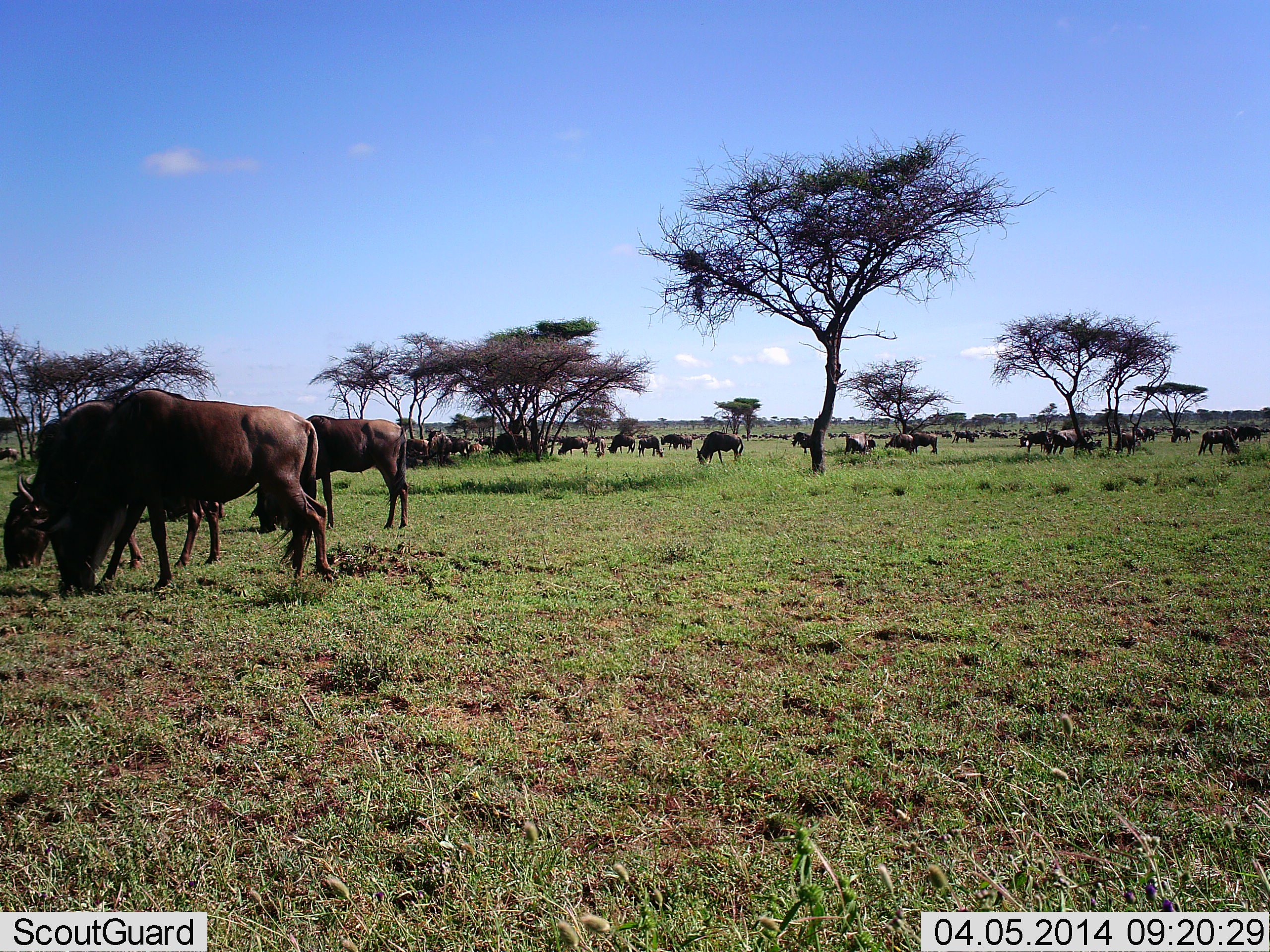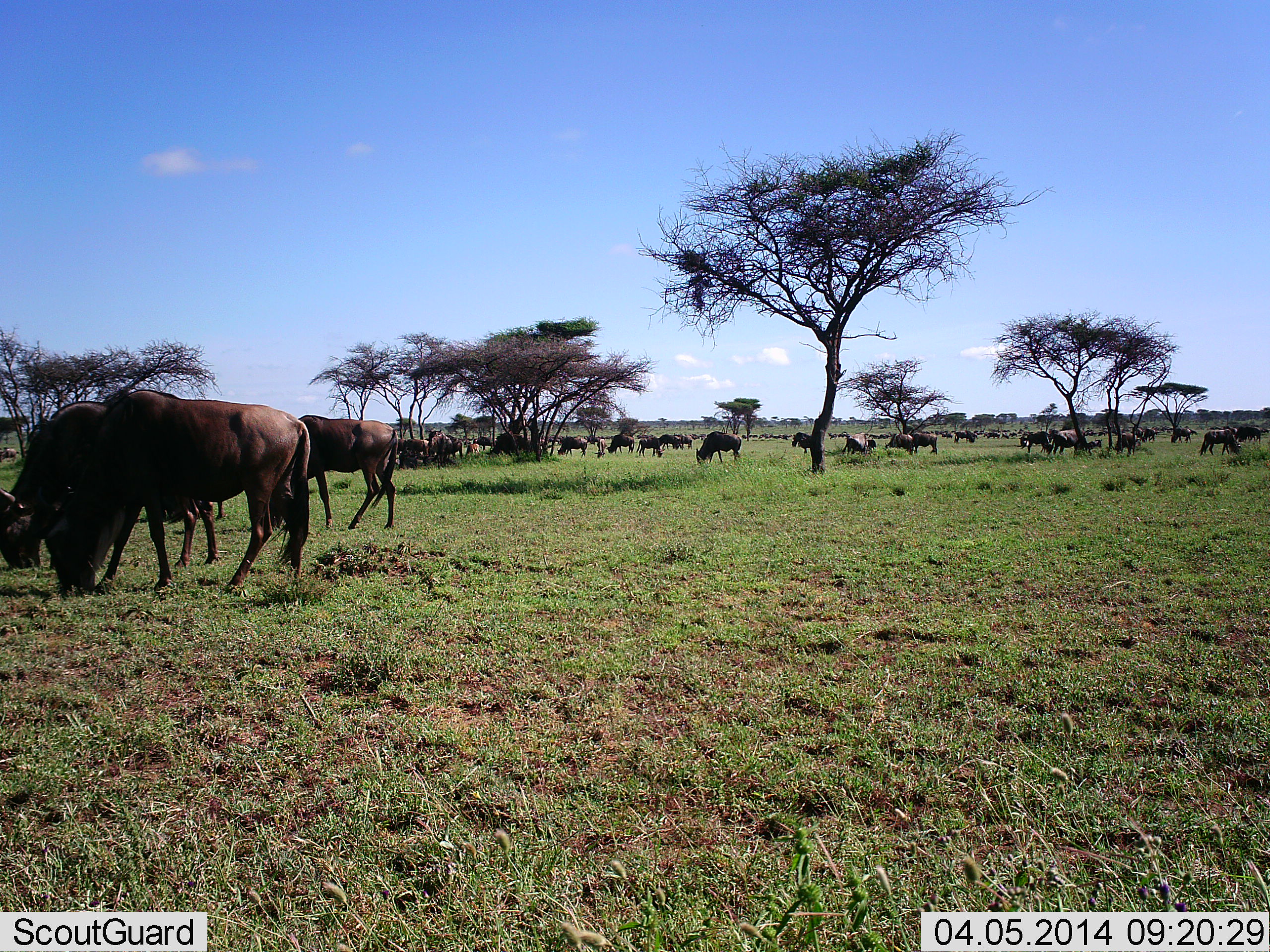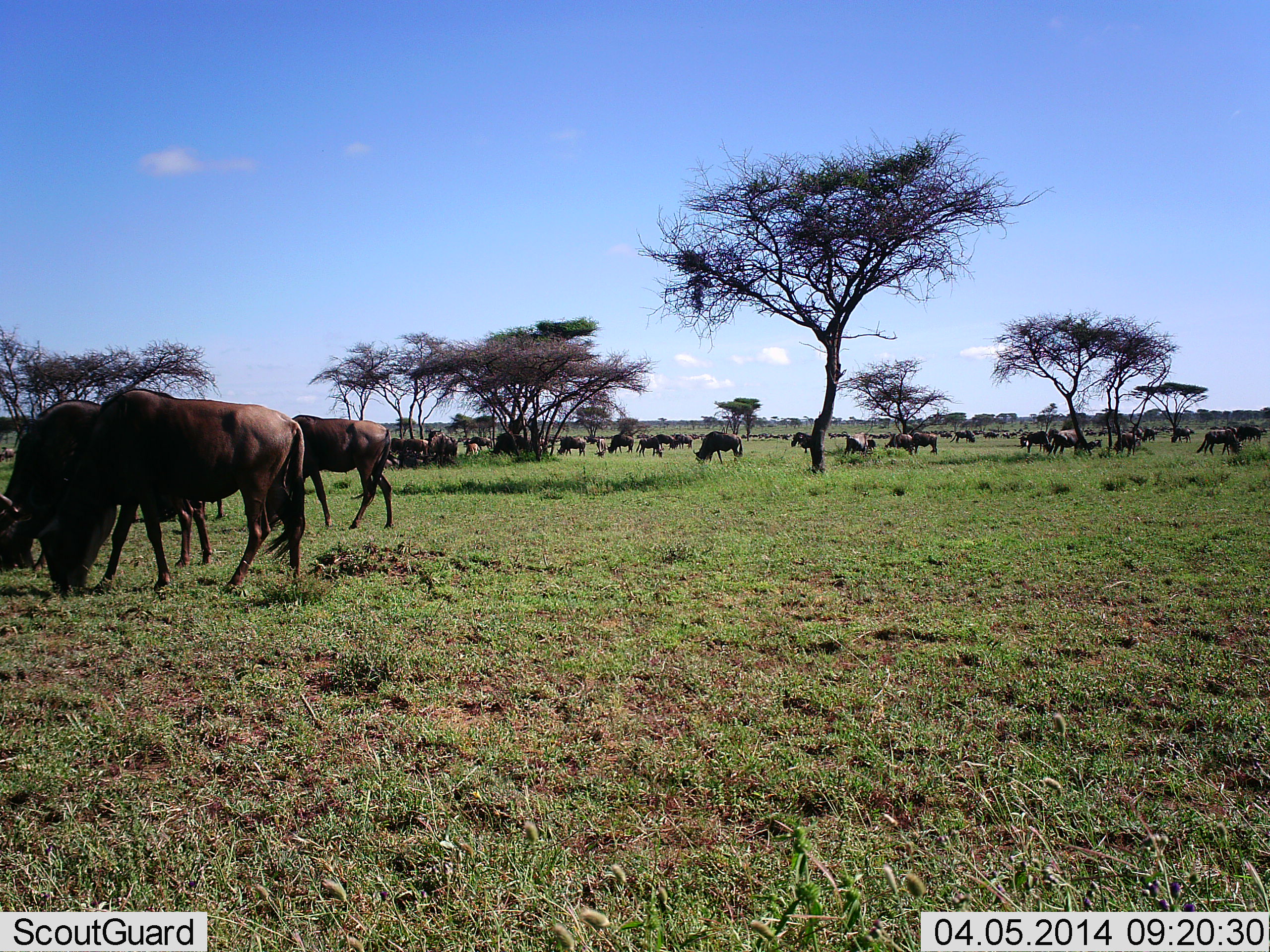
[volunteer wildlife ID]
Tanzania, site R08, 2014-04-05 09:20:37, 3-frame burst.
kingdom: Animalia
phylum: Chordata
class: Mammalia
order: Artiodactyla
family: Bovidae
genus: Connochaetes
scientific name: Connochaetes taurinus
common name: blue wildebeest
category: wildebeest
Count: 51+.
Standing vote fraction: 40%.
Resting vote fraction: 20%.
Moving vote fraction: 40%.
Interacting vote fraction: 0%.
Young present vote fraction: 0%.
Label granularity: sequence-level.